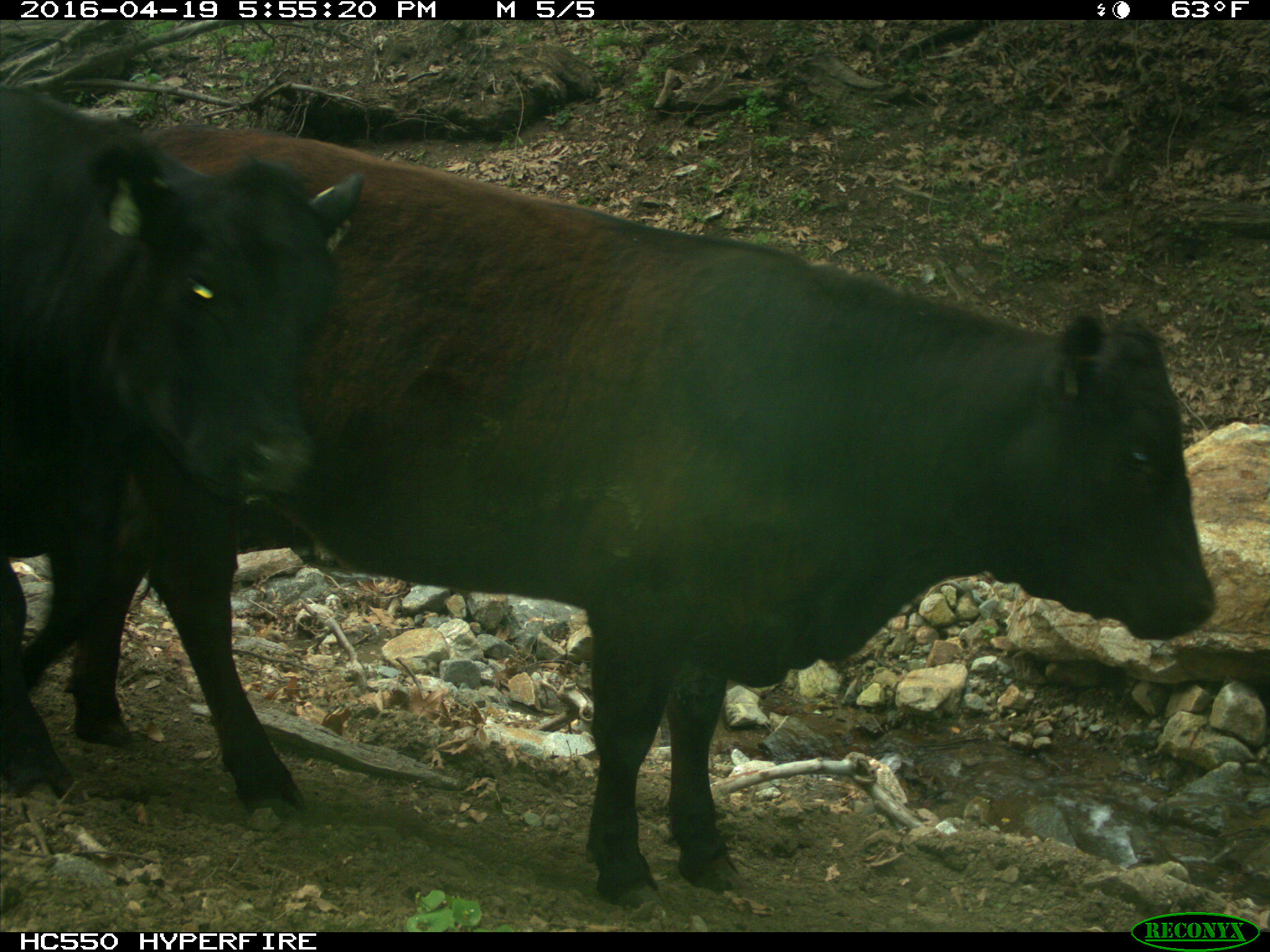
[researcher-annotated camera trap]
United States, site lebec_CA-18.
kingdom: Animalia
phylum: Chordata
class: Mammalia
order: Artiodactyla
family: Bovidae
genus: Bos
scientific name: Bos taurus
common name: domestic cow